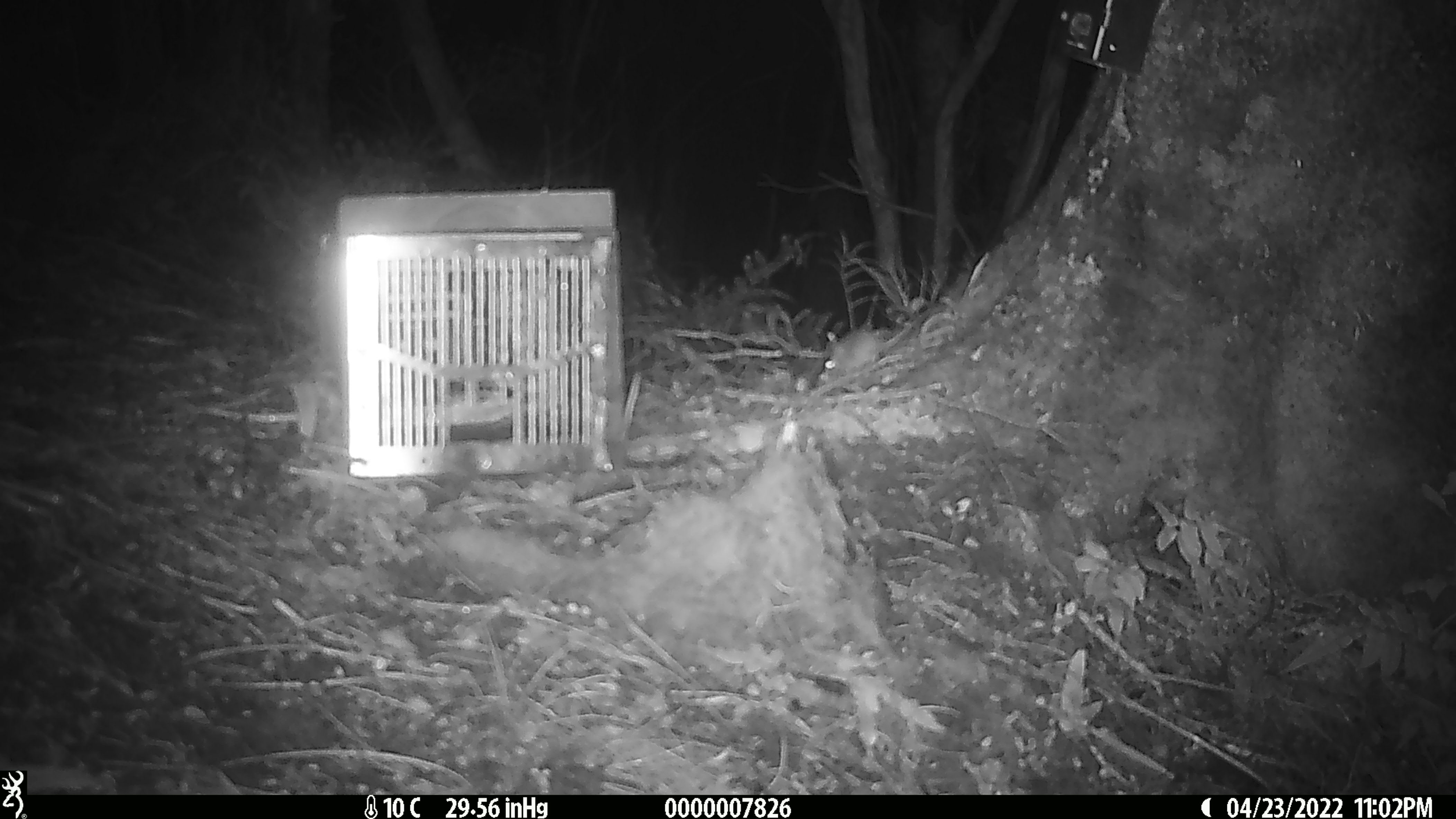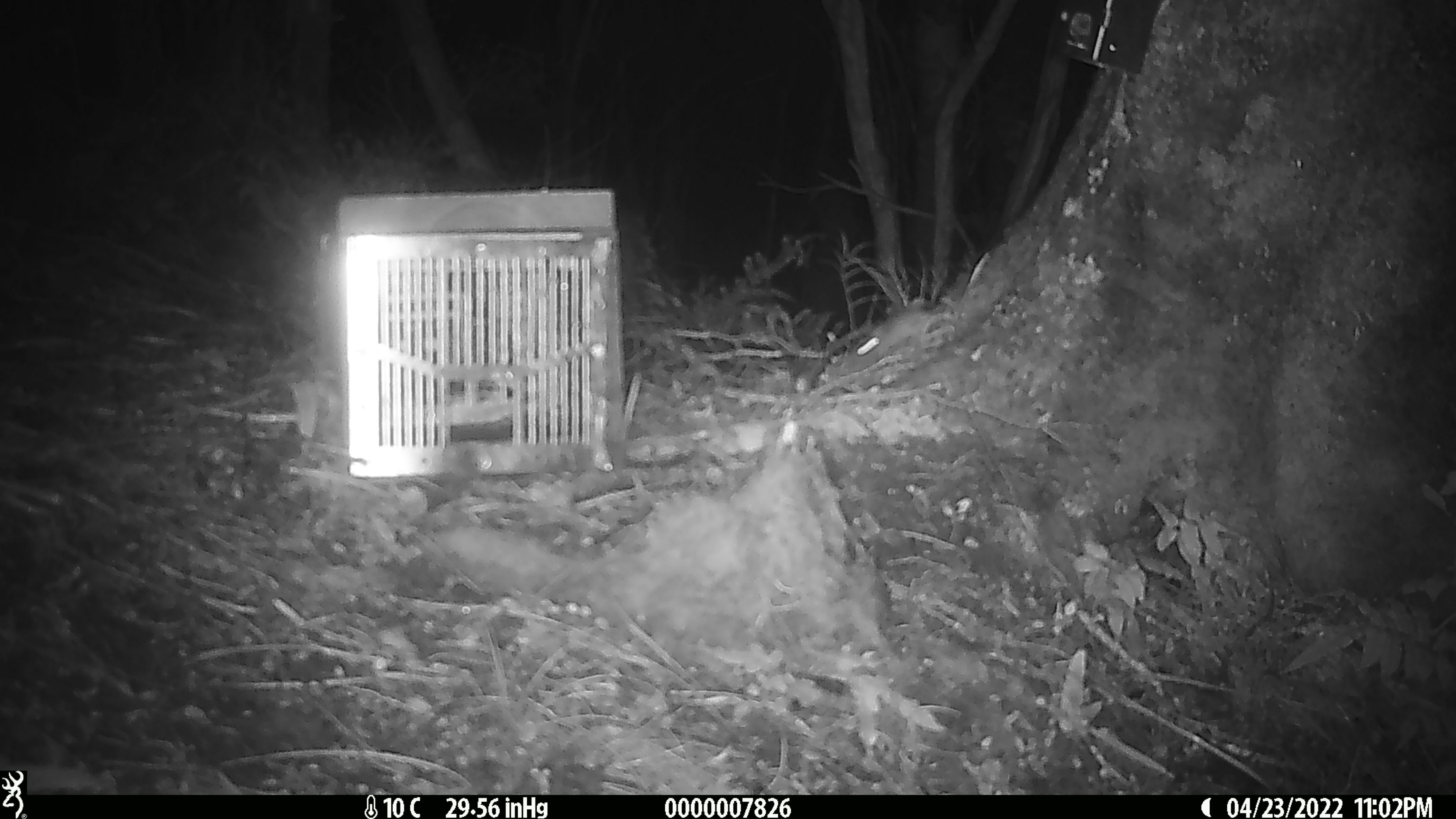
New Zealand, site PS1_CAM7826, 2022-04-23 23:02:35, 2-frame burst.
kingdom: Animalia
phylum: Chordata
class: Mammalia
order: Rodentia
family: Muridae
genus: Mus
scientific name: Mus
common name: mouse